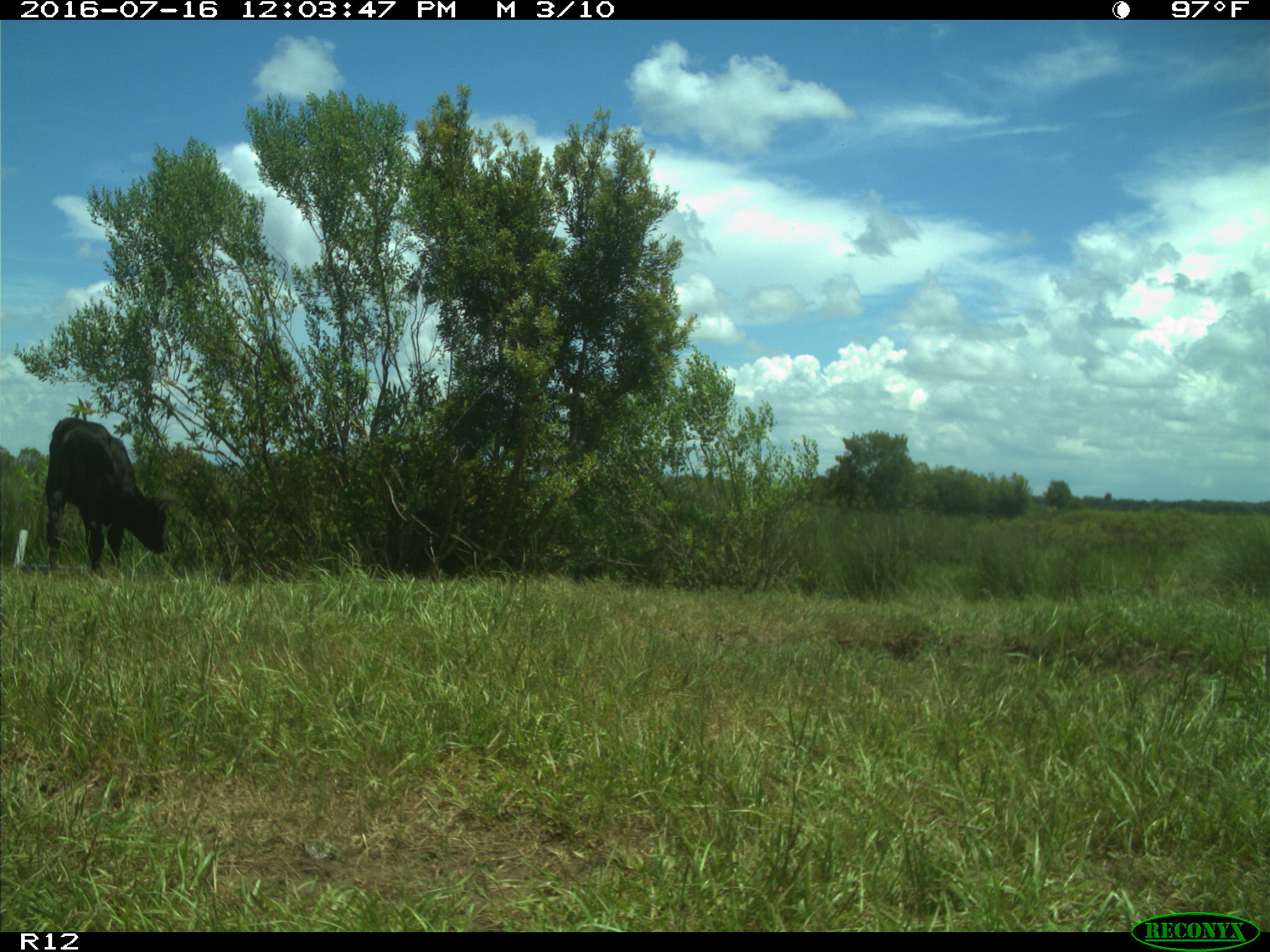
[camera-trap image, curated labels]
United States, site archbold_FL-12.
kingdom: Animalia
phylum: Chordata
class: Mammalia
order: Artiodactyla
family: Bovidae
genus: Bos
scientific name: Bos taurus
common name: domestic cow